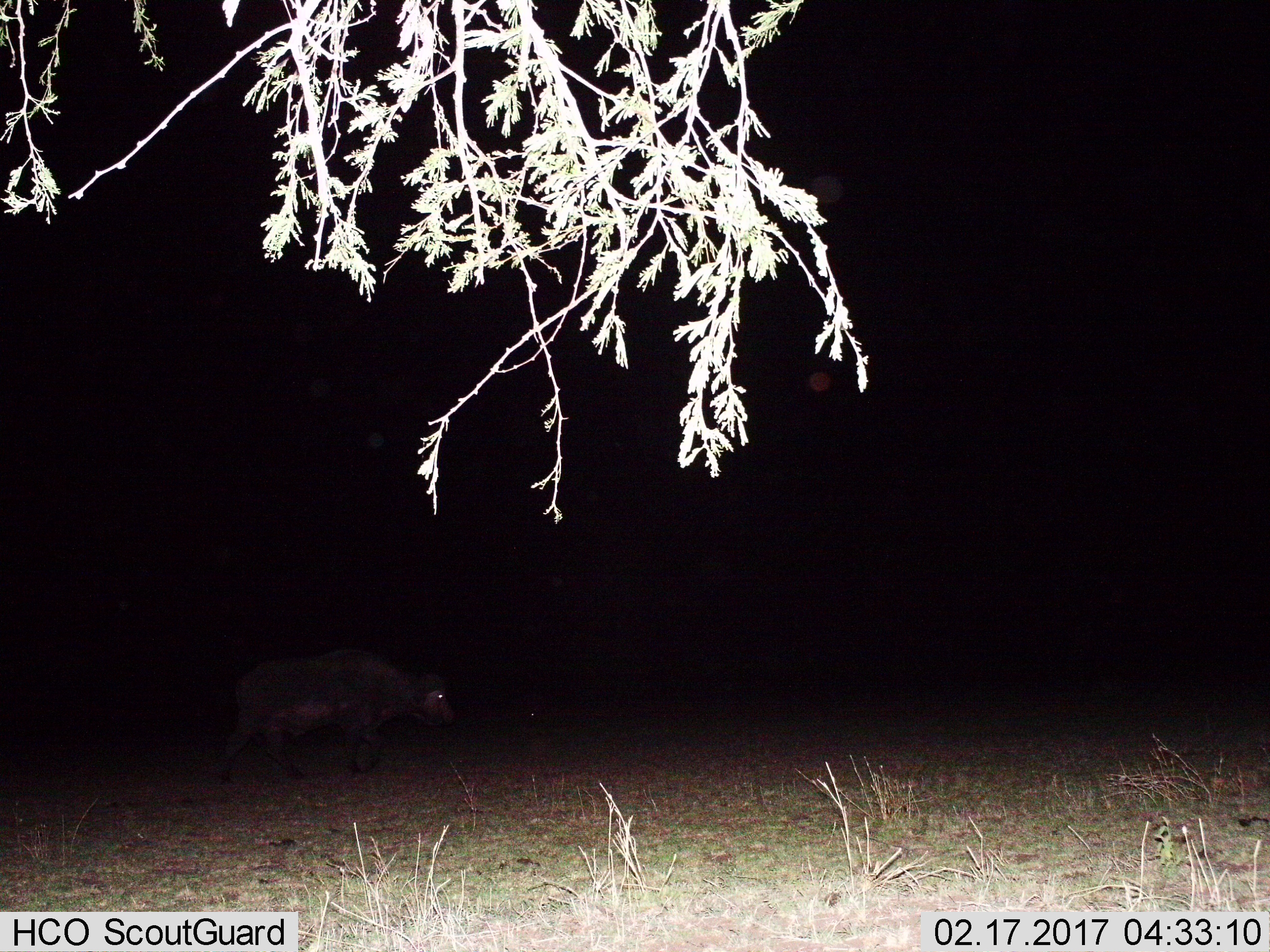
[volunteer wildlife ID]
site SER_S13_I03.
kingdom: Animalia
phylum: Chordata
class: Mammalia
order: Artiodactyla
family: Bovidae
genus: Syncerus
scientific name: Syncerus caffer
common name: african buffalo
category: buffalo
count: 1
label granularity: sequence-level